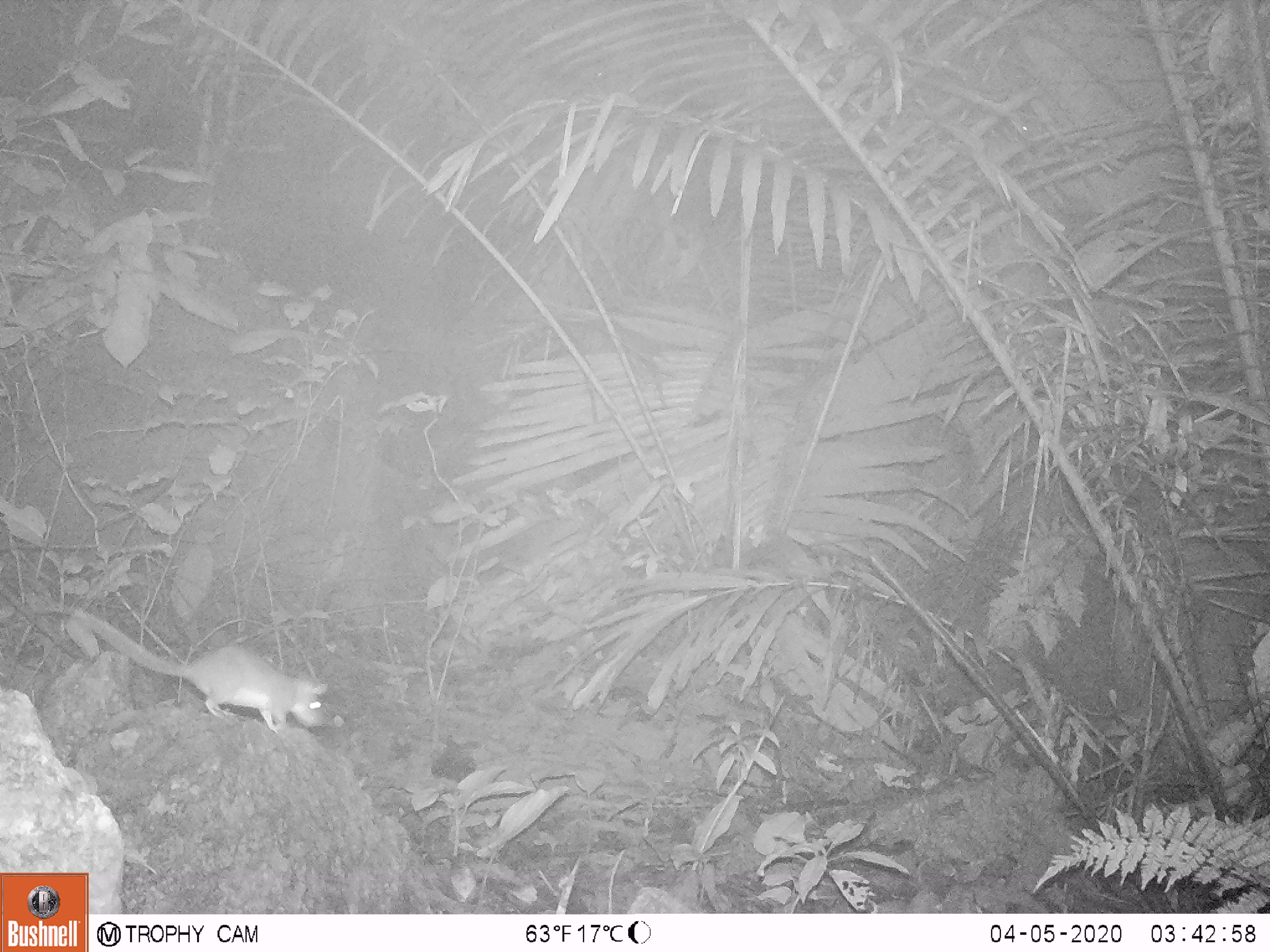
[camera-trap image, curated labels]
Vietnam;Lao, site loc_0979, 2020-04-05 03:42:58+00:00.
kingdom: Animalia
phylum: Chordata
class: Mammalia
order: Rodentia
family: Muridae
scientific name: Muridae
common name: old-world mice and rats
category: unidentified murid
Unidentified murid (old-world mice and rats) (Muridae). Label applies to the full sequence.